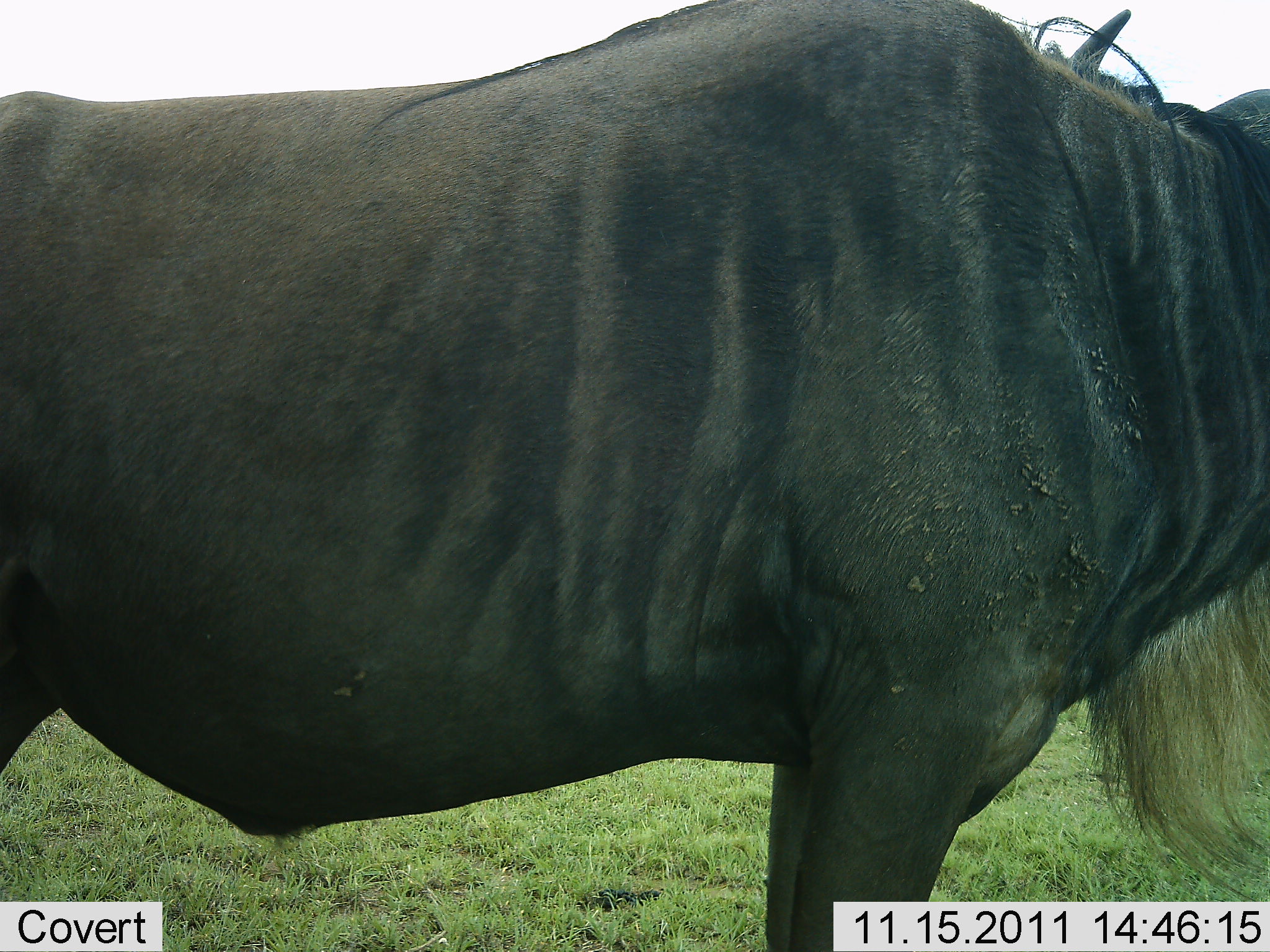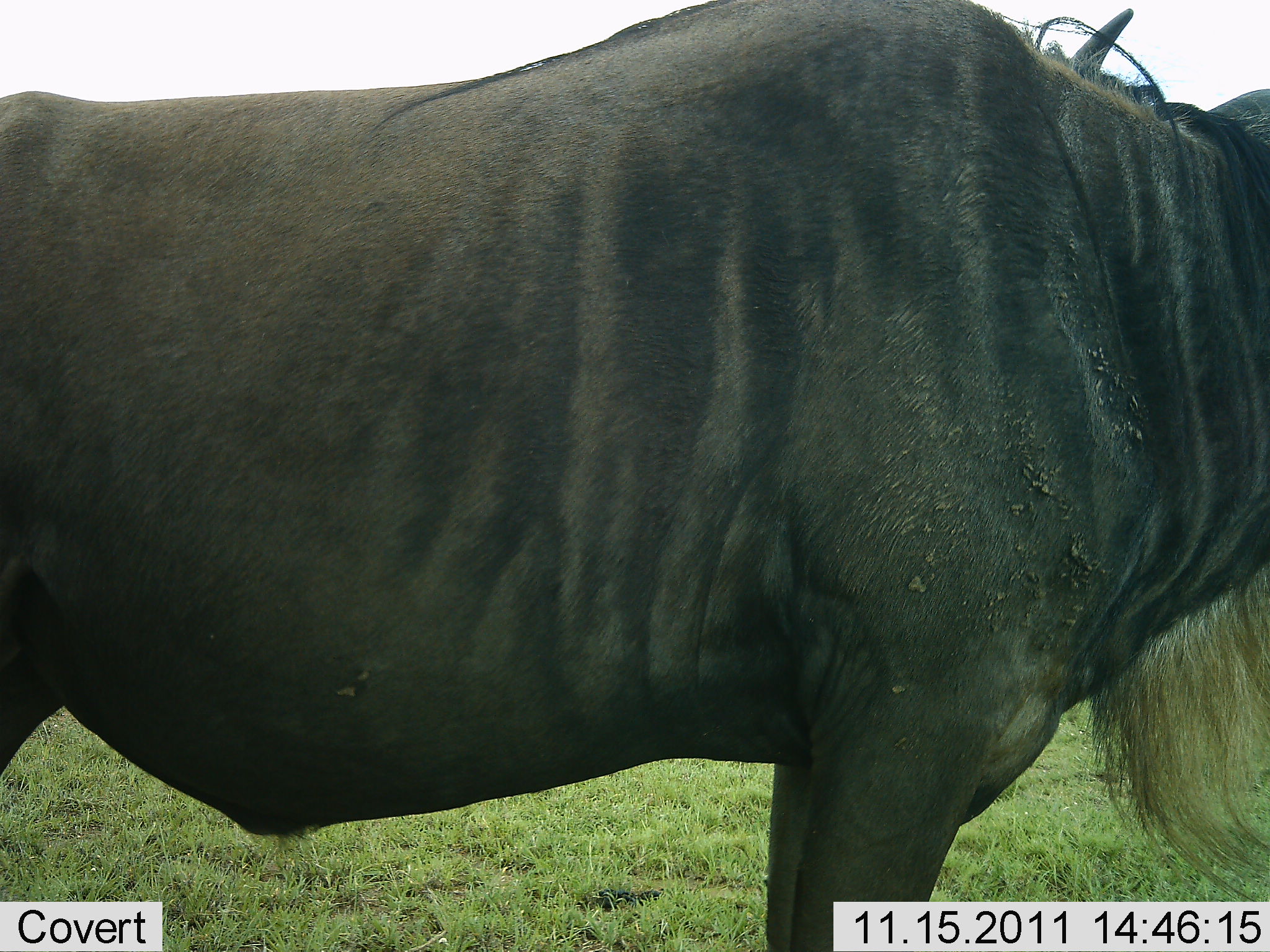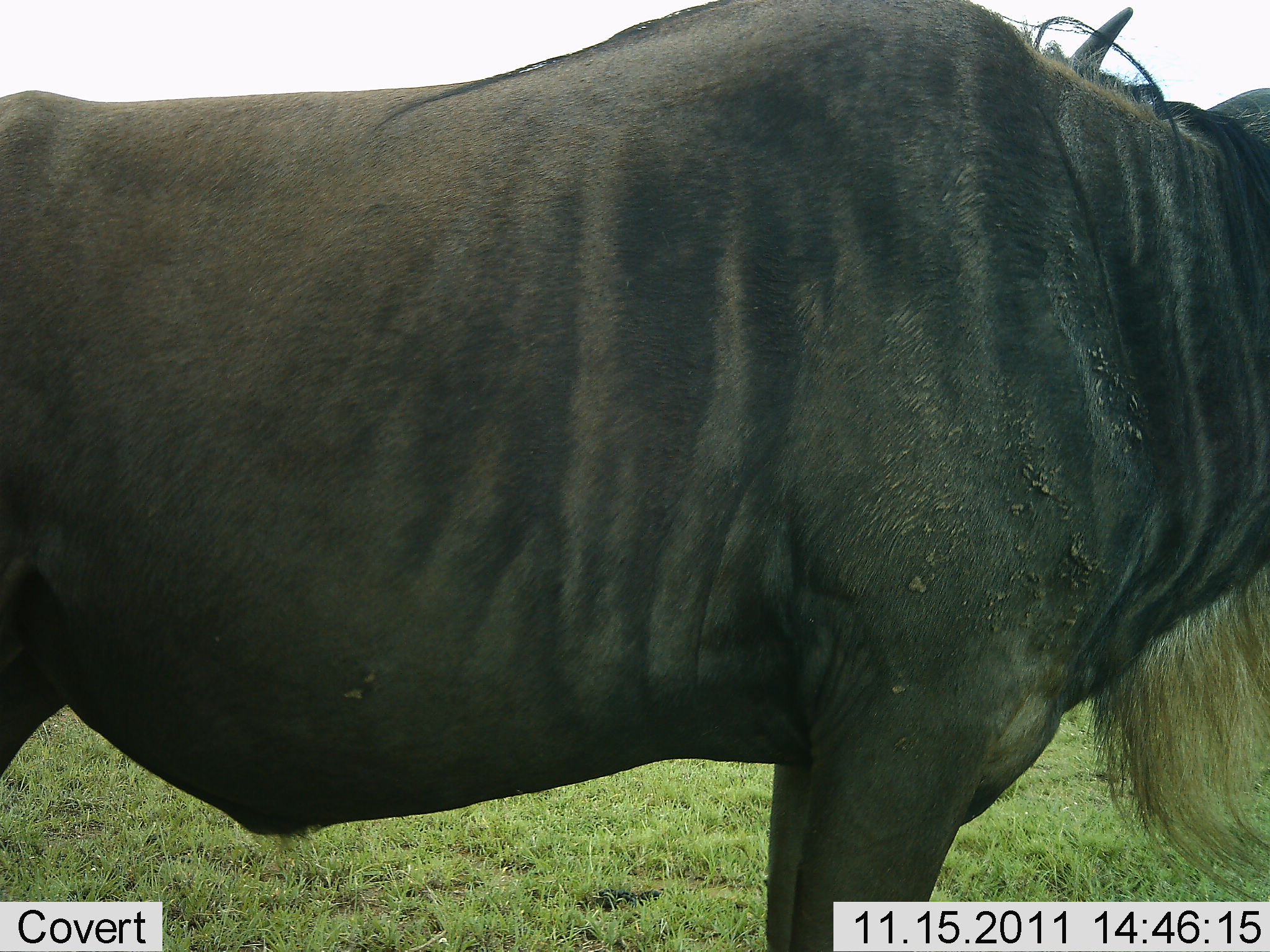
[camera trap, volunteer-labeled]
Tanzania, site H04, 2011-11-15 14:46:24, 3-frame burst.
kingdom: Animalia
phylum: Chordata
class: Mammalia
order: Artiodactyla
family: Bovidae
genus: Connochaetes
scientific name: Connochaetes taurinus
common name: blue wildebeest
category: wildebeest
Wildebeest (blue wildebeest) (Connochaetes taurinus), count 1. Behavior (volunteer vote fractions): standing 100%, resting 0%, moving 0%, interacting 0%. Young present (vote fraction): 0%. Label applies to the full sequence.